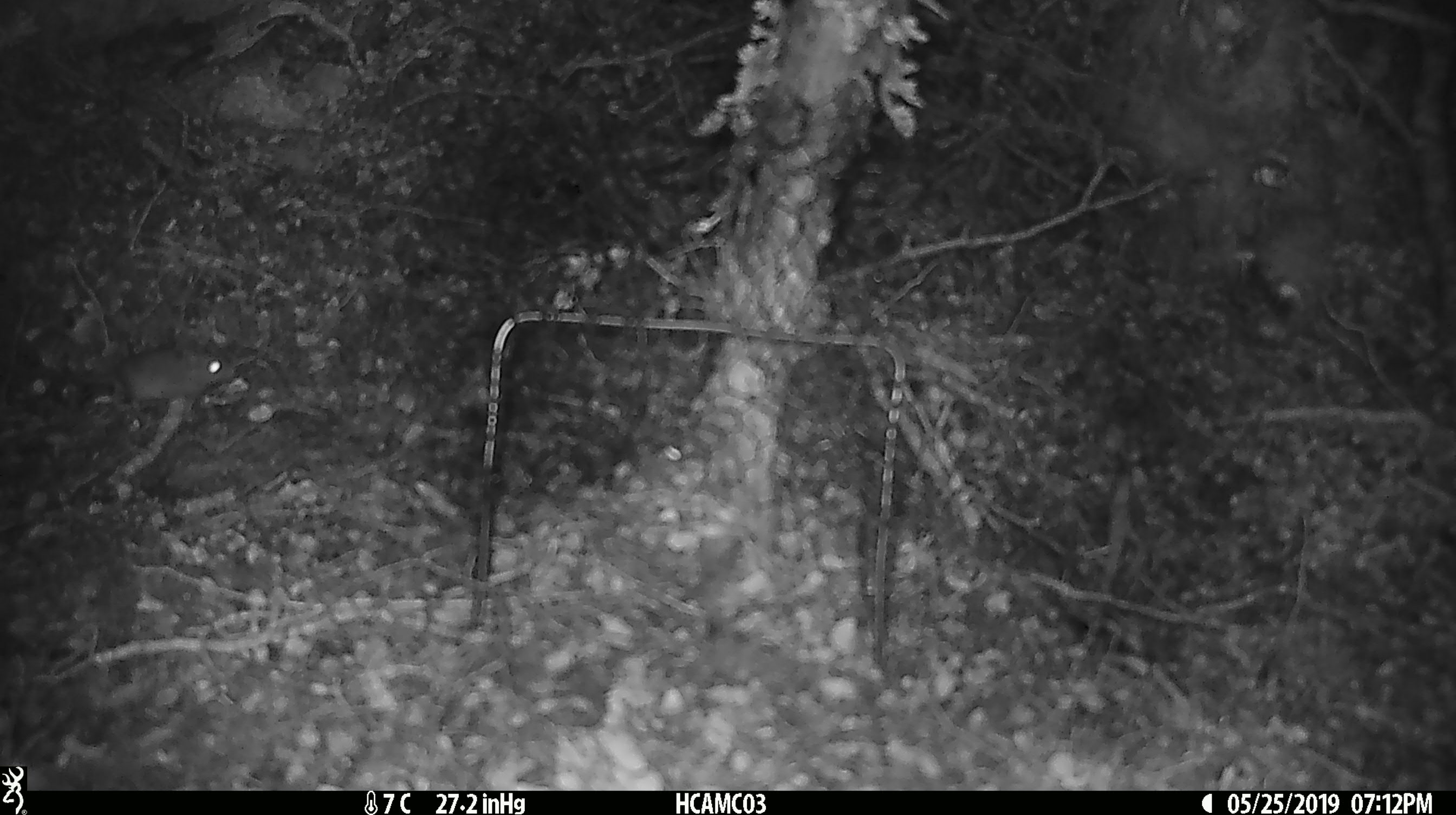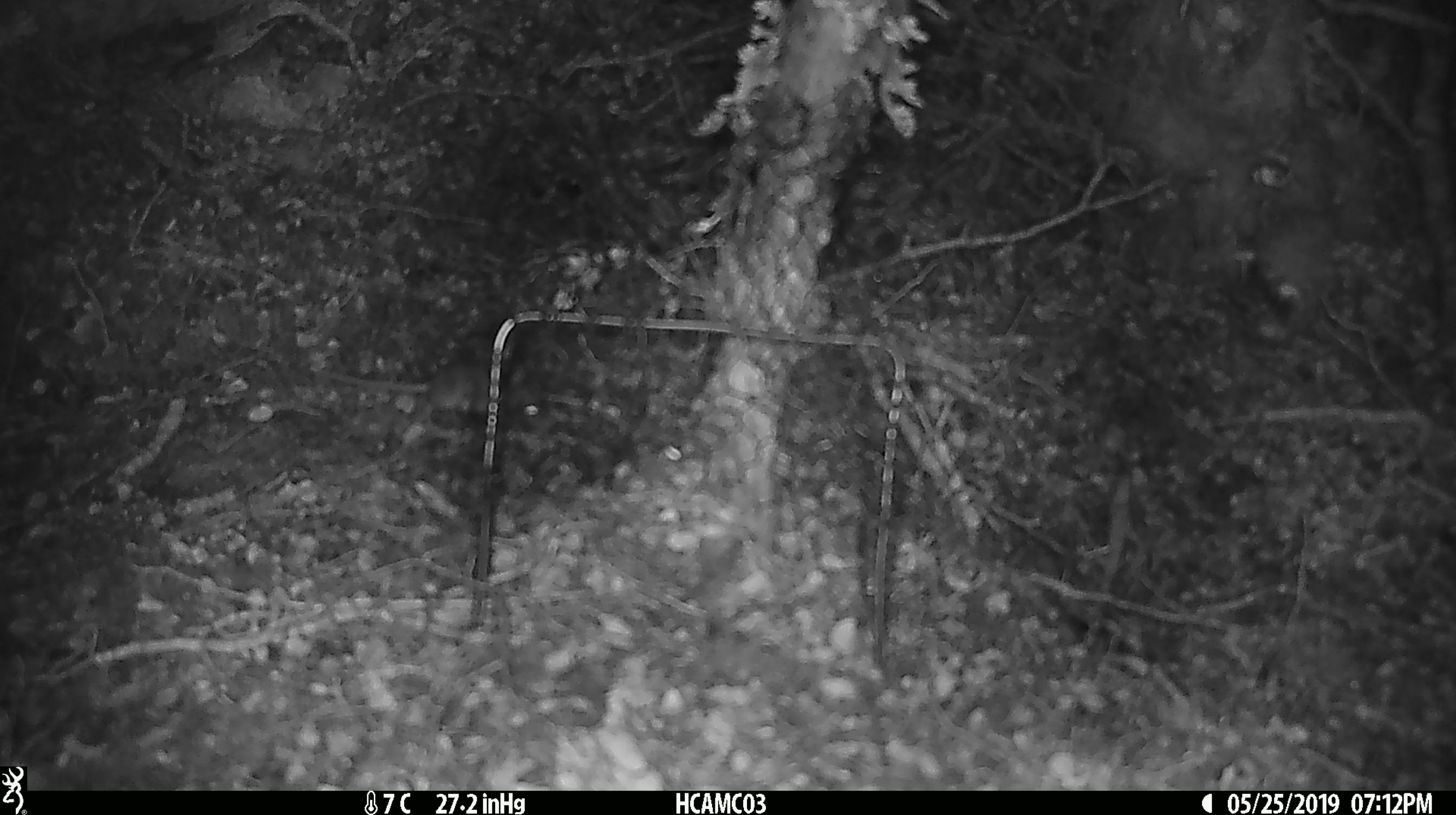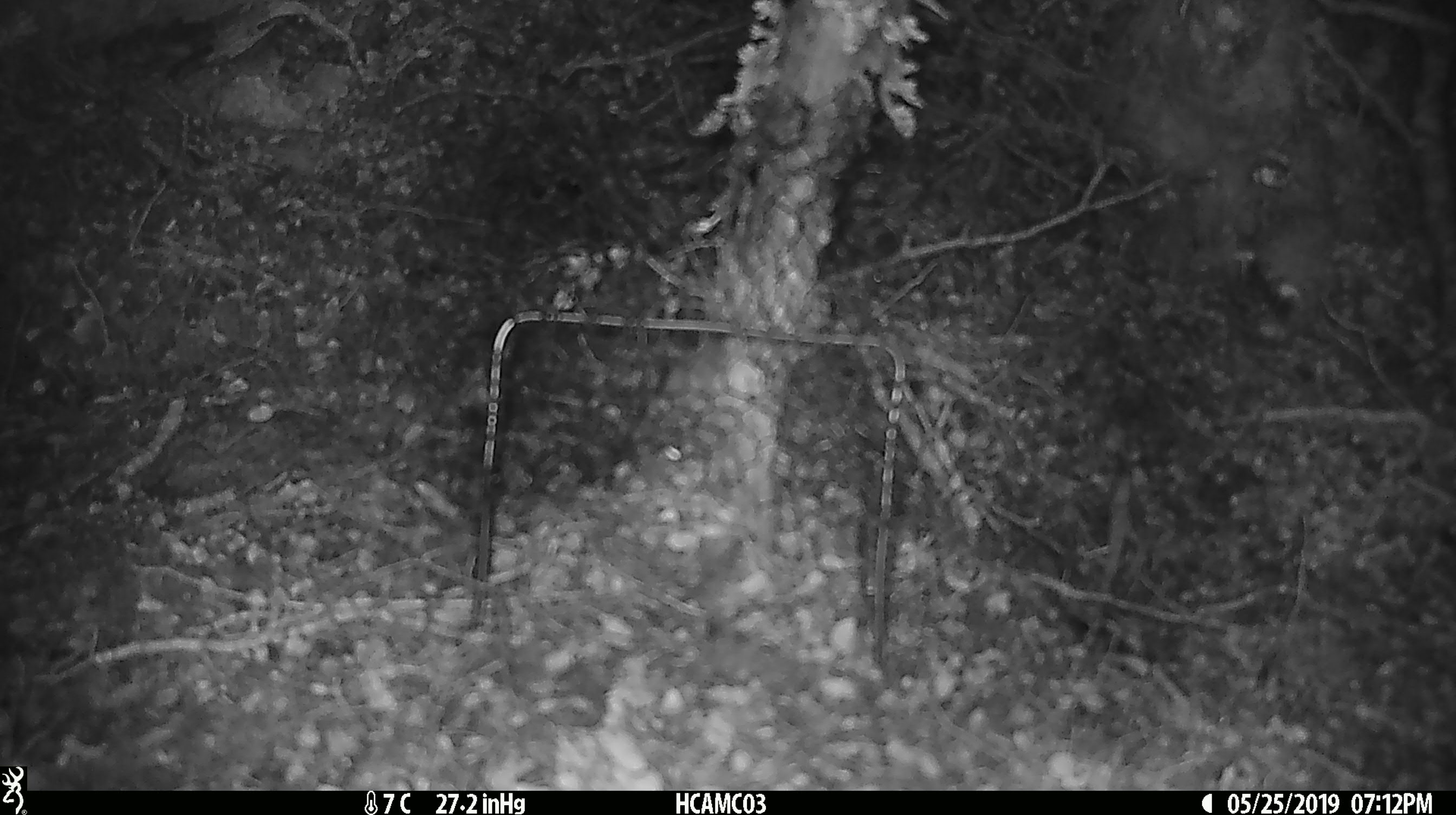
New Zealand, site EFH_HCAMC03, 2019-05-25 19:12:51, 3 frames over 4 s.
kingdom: Animalia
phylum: Chordata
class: Mammalia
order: Rodentia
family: Muridae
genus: Mus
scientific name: Mus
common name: mouse